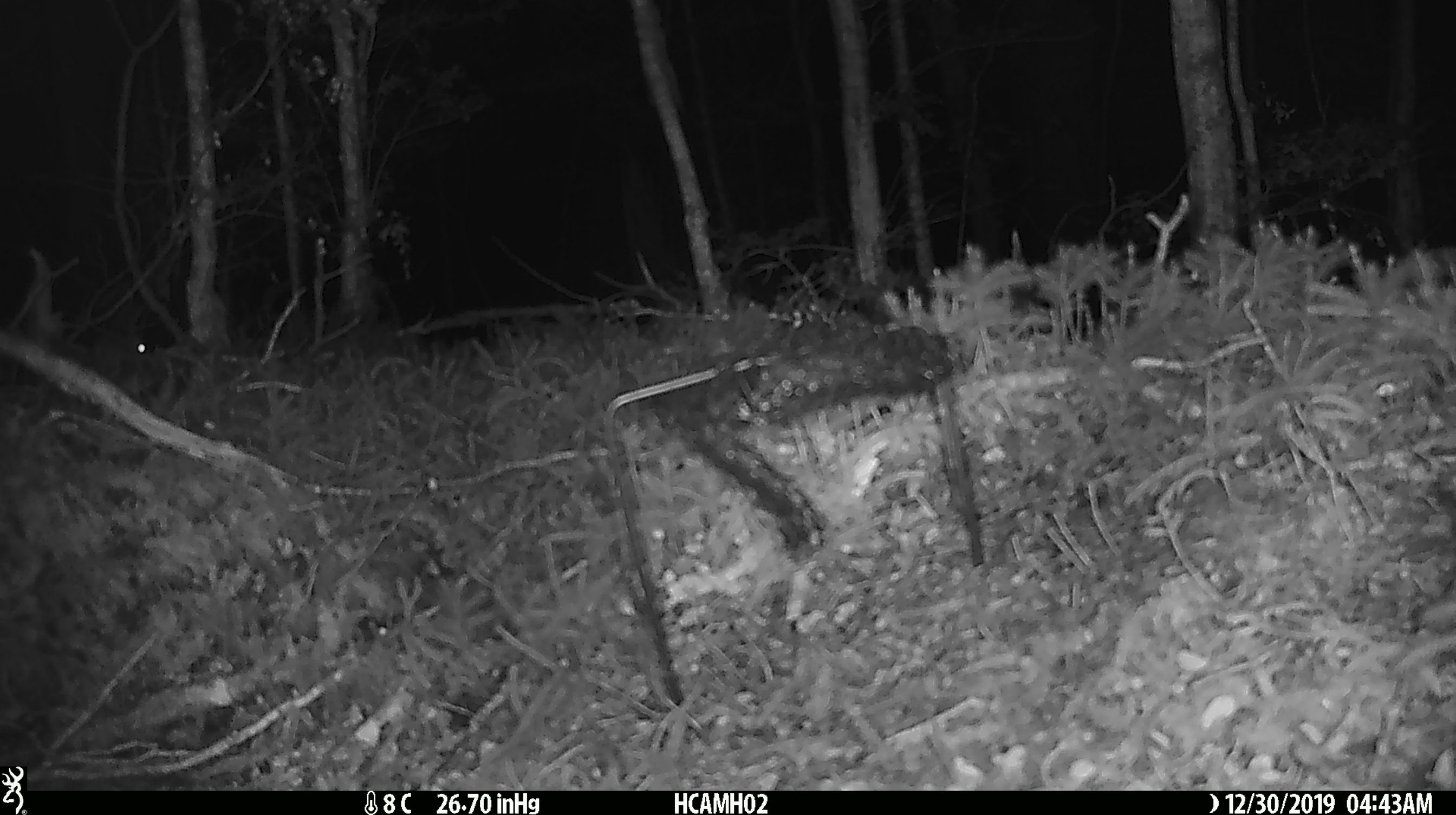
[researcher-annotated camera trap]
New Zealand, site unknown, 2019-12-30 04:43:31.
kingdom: Animalia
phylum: Chordata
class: Mammalia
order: Rodentia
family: Muridae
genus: Mus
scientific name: Mus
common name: mouse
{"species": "mouse (Mus)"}